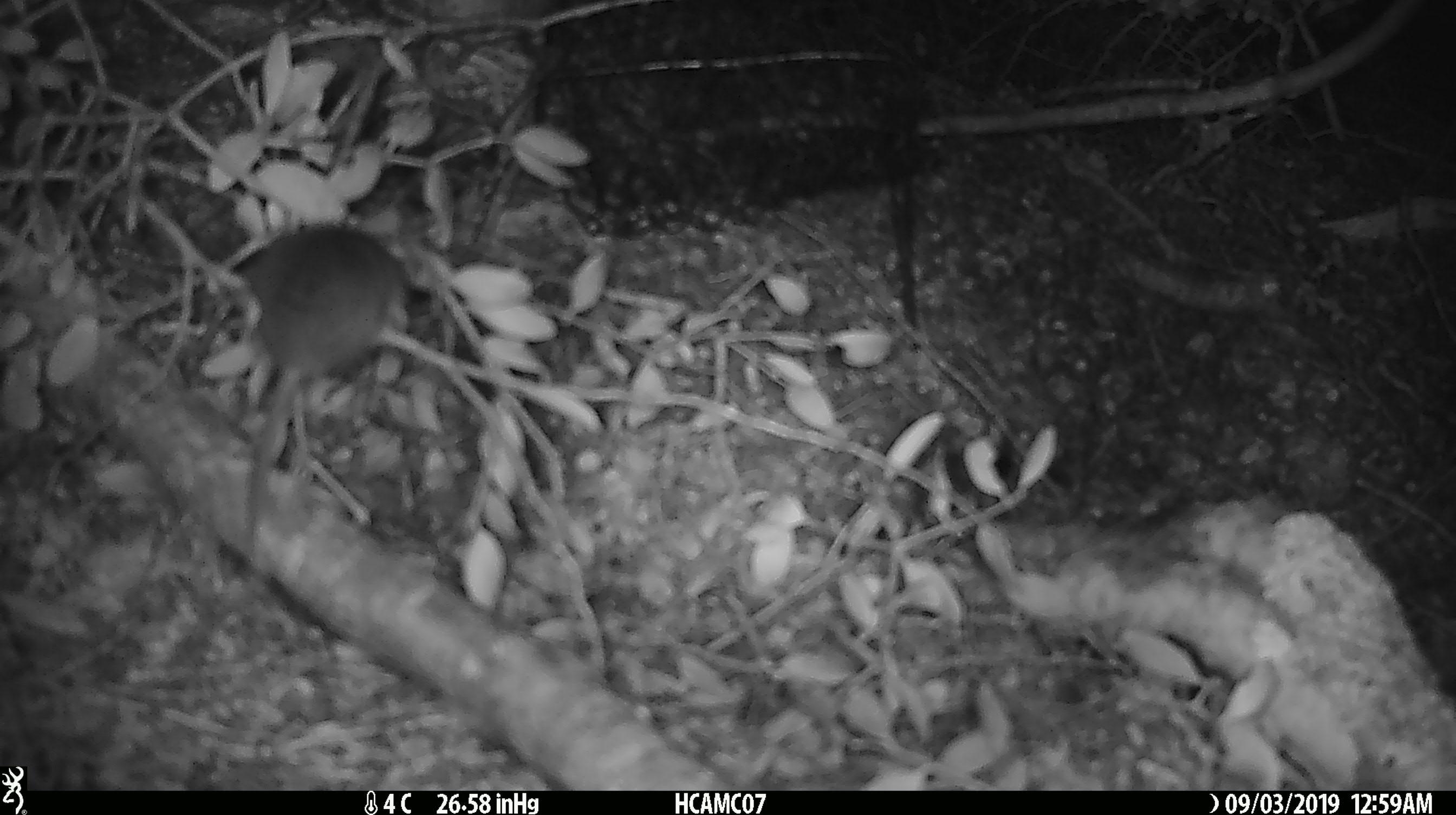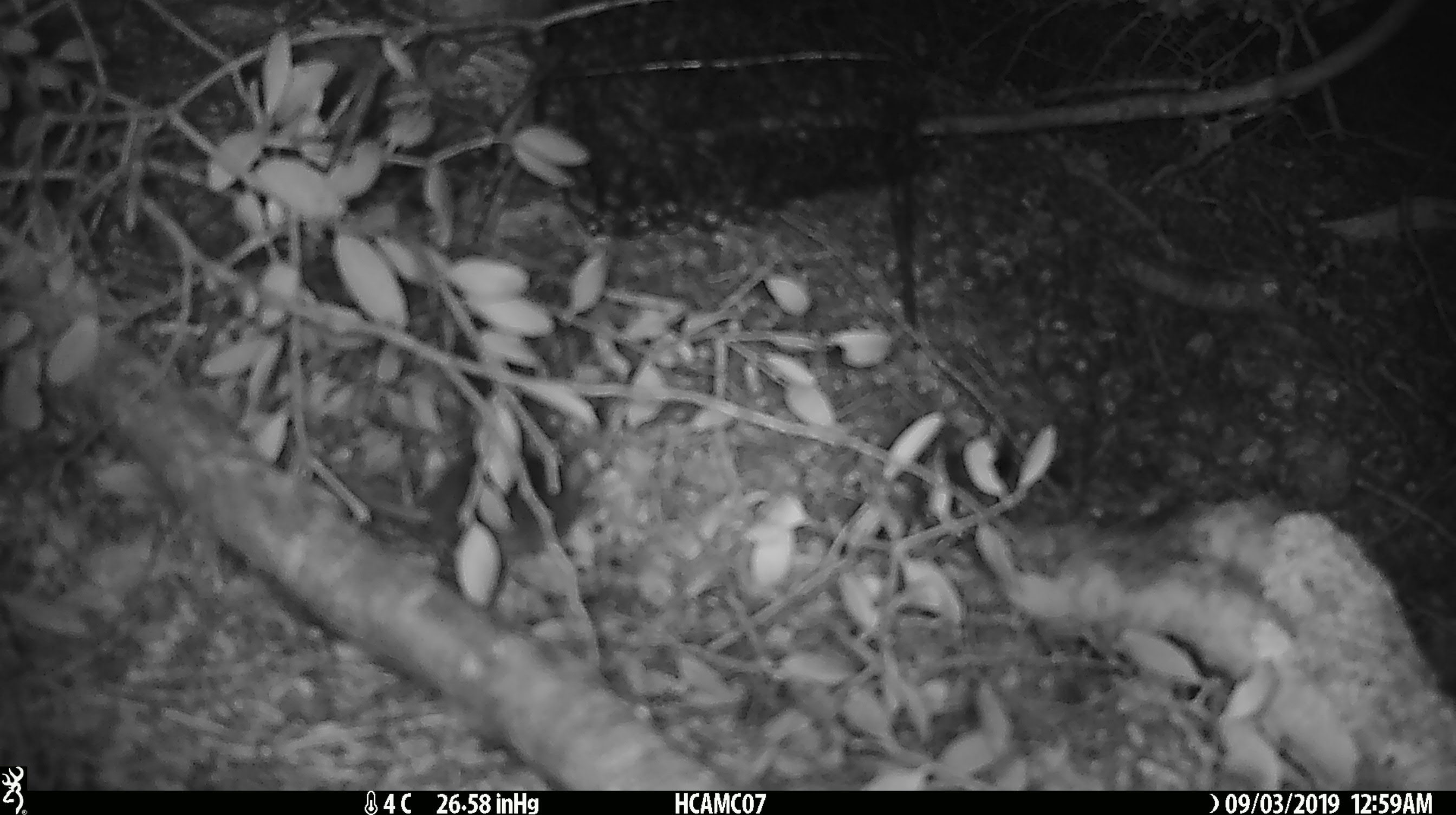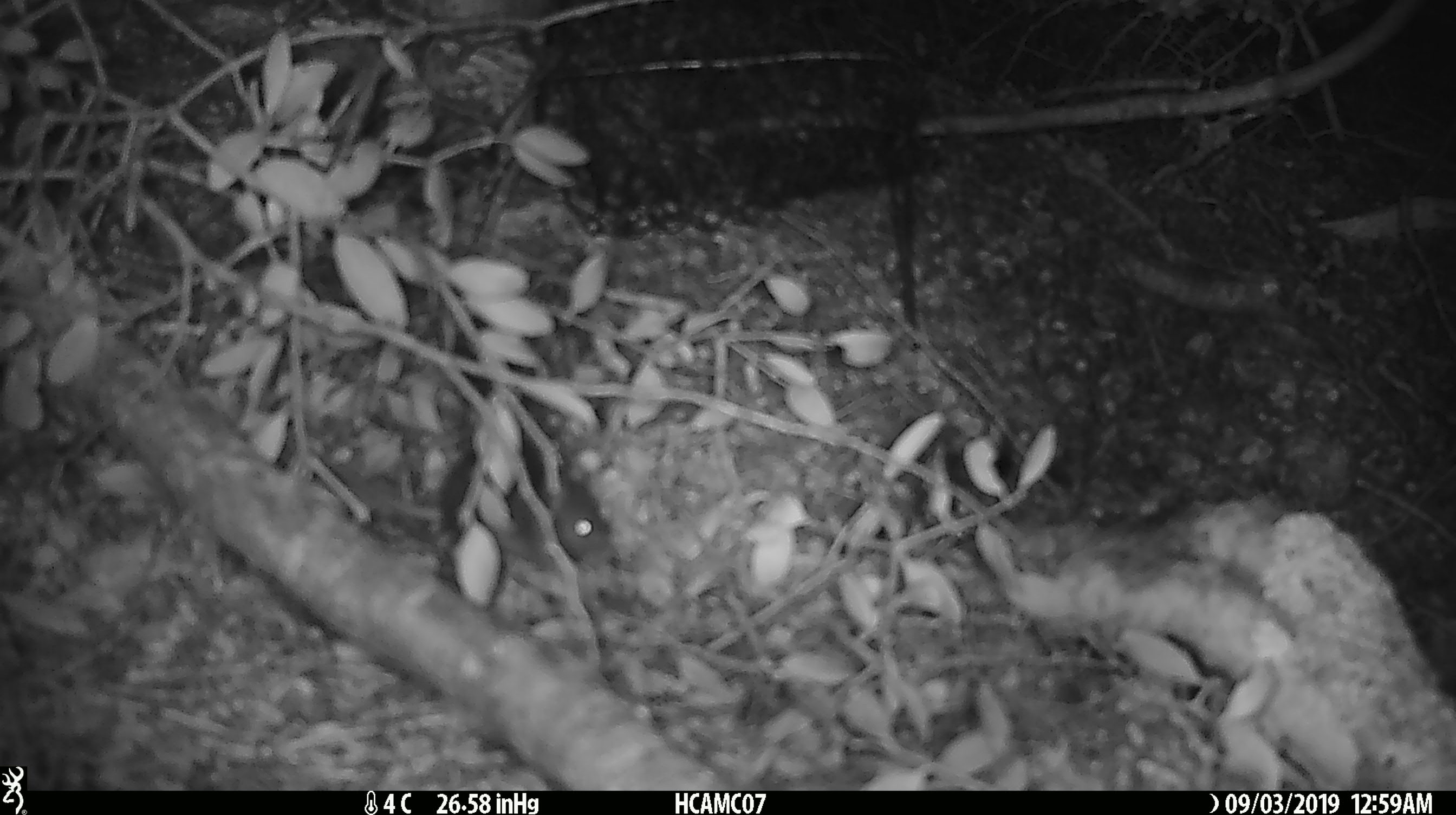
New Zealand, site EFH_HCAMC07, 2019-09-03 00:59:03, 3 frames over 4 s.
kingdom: Animalia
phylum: Chordata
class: Mammalia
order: Rodentia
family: Muridae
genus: Mus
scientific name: Mus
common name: mouse